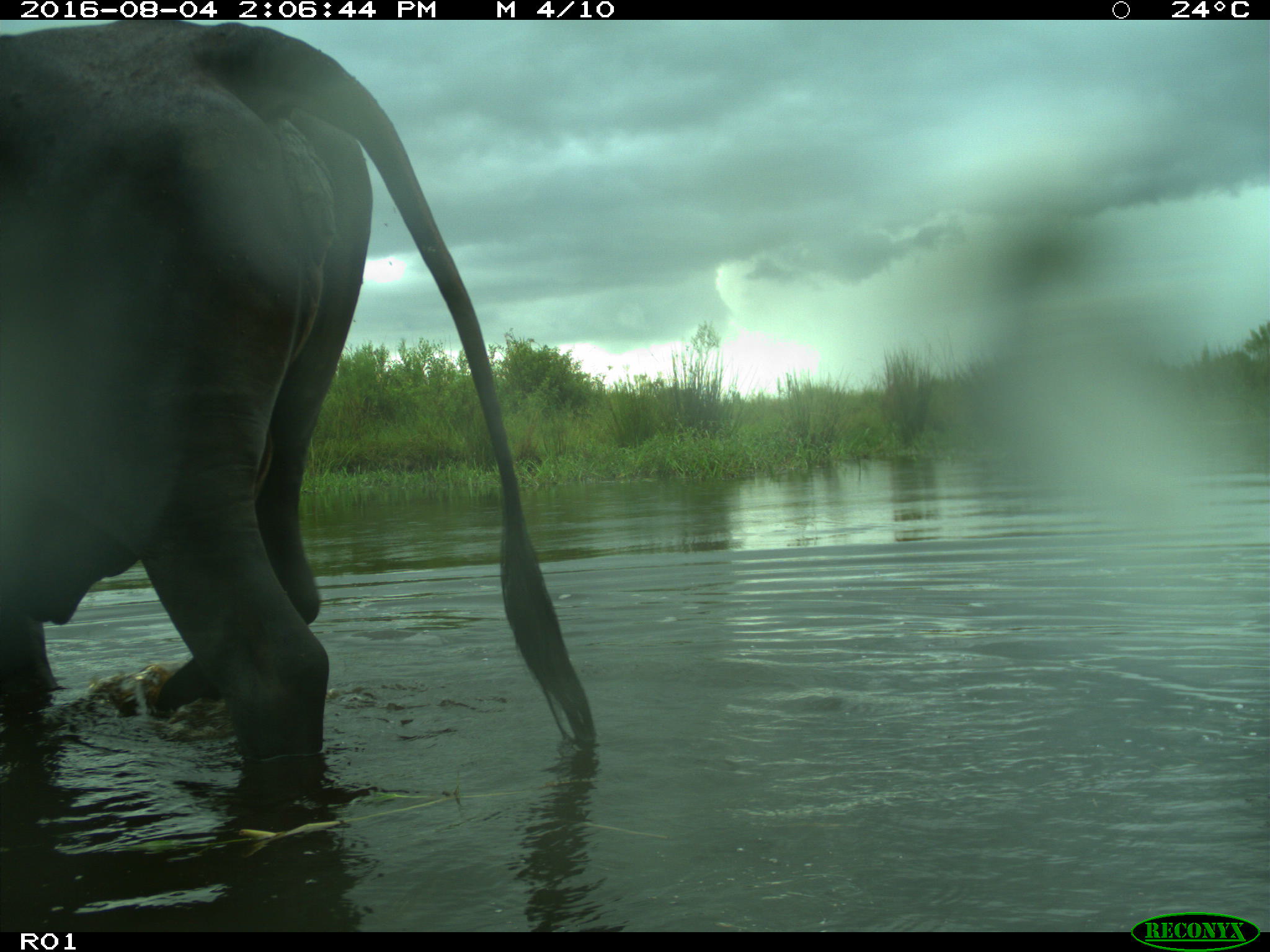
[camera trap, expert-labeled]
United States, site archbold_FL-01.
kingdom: Animalia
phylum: Chordata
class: Mammalia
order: Artiodactyla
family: Bovidae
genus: Bos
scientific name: Bos taurus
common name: domestic cow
Bos taurus (domestic cow).